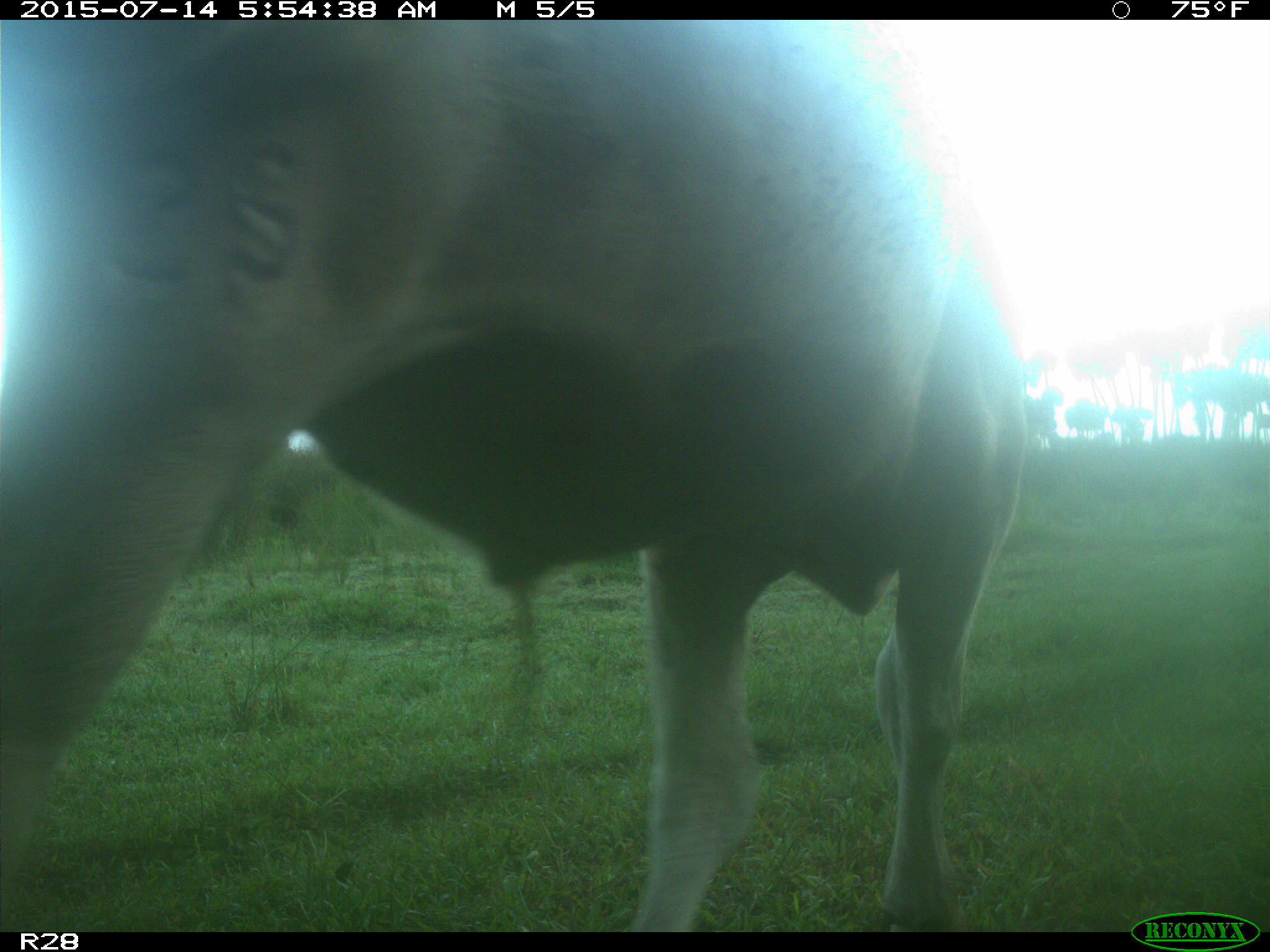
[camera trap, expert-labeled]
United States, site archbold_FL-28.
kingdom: Animalia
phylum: Chordata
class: Mammalia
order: Artiodactyla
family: Bovidae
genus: Bos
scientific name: Bos taurus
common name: domestic cow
Bos taurus (domestic cow).